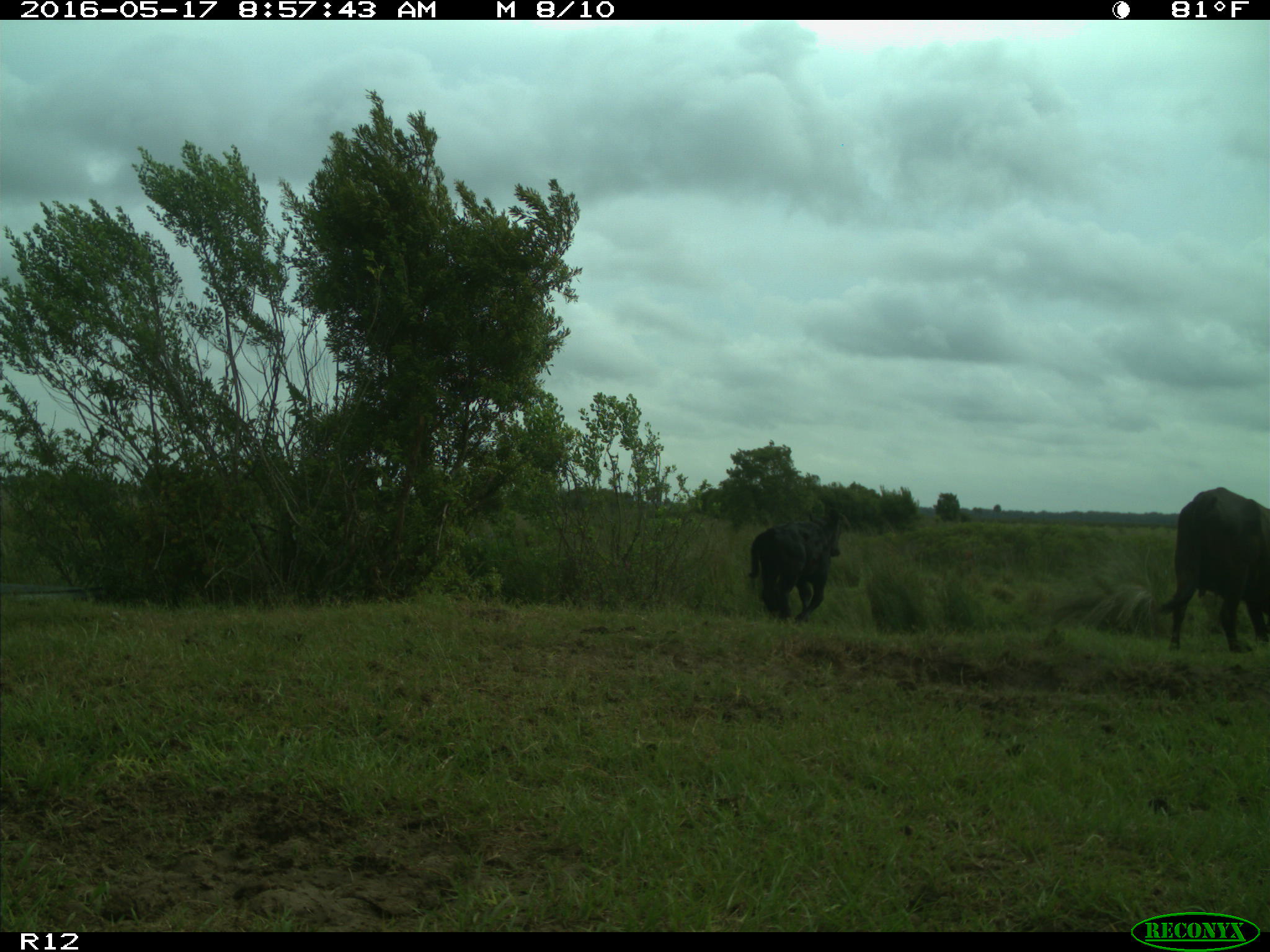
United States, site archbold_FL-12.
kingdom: Animalia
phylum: Chordata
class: Mammalia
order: Artiodactyla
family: Bovidae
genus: Bos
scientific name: Bos taurus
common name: domestic cow